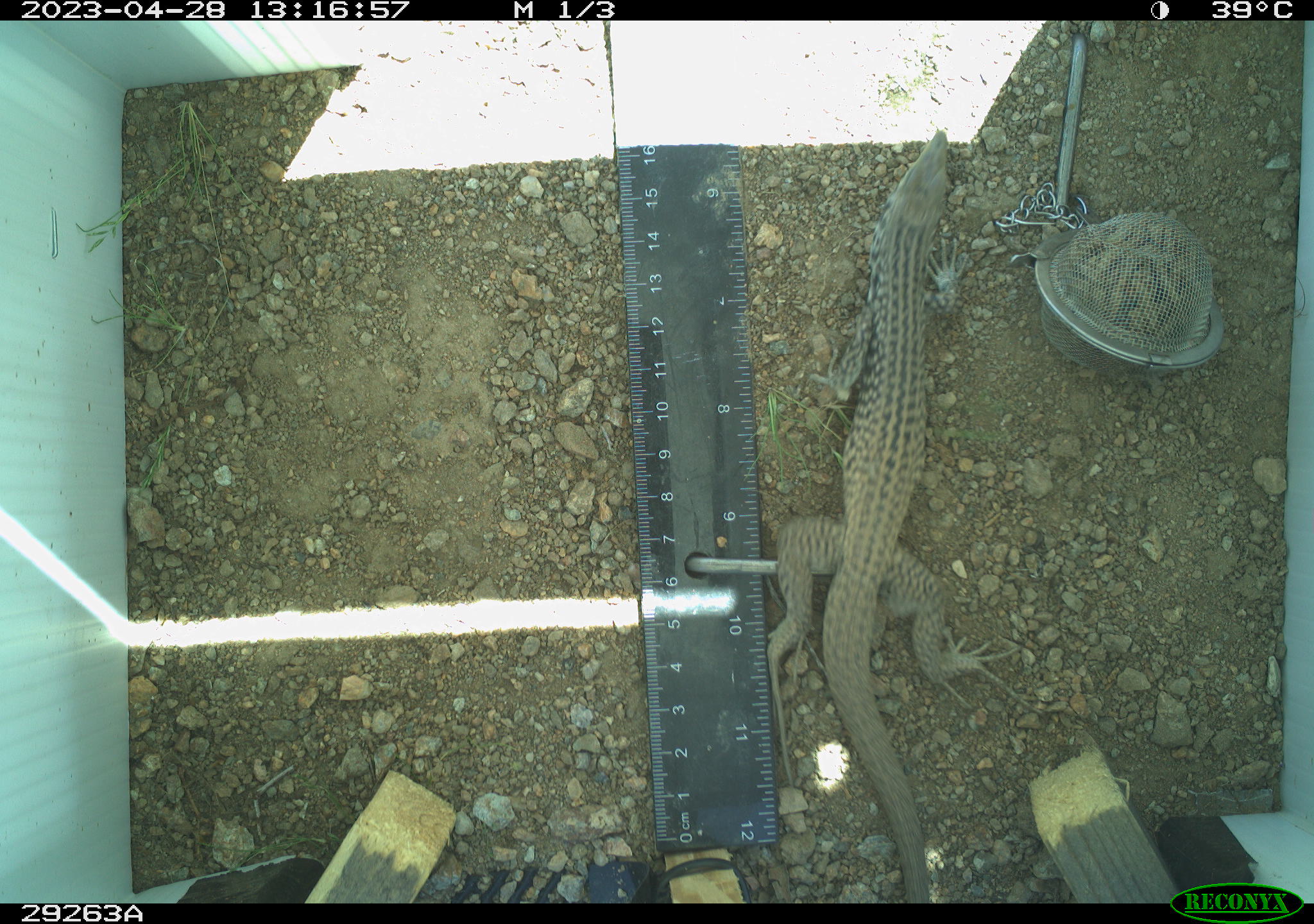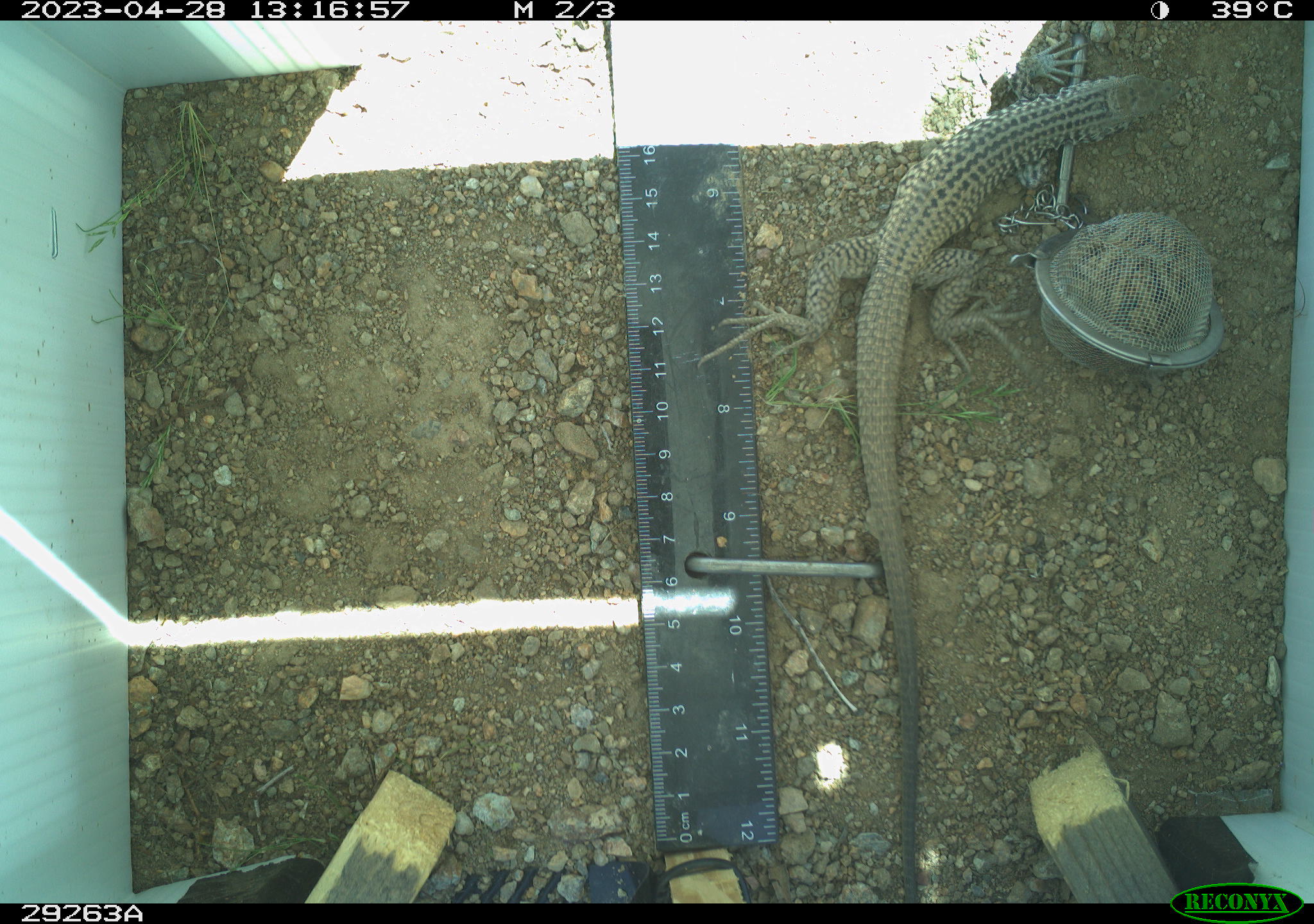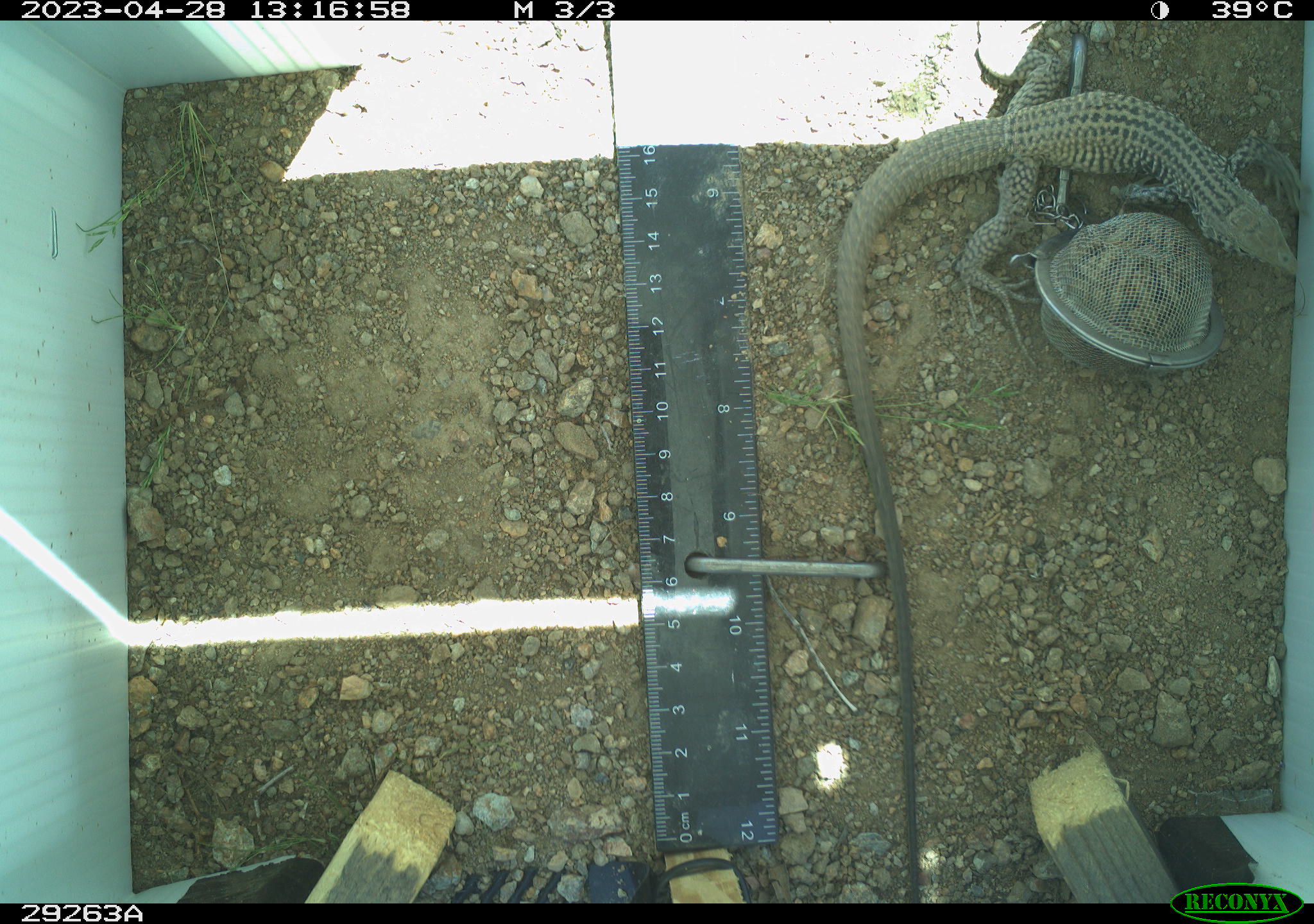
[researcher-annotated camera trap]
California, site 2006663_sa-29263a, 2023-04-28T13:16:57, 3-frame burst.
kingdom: Animalia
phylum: Chordata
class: Reptilia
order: Squamata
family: Teiidae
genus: Aspidoscelis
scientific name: Aspidoscelis tigris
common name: western whiptail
Western whiptail (Aspidoscelis tigris).